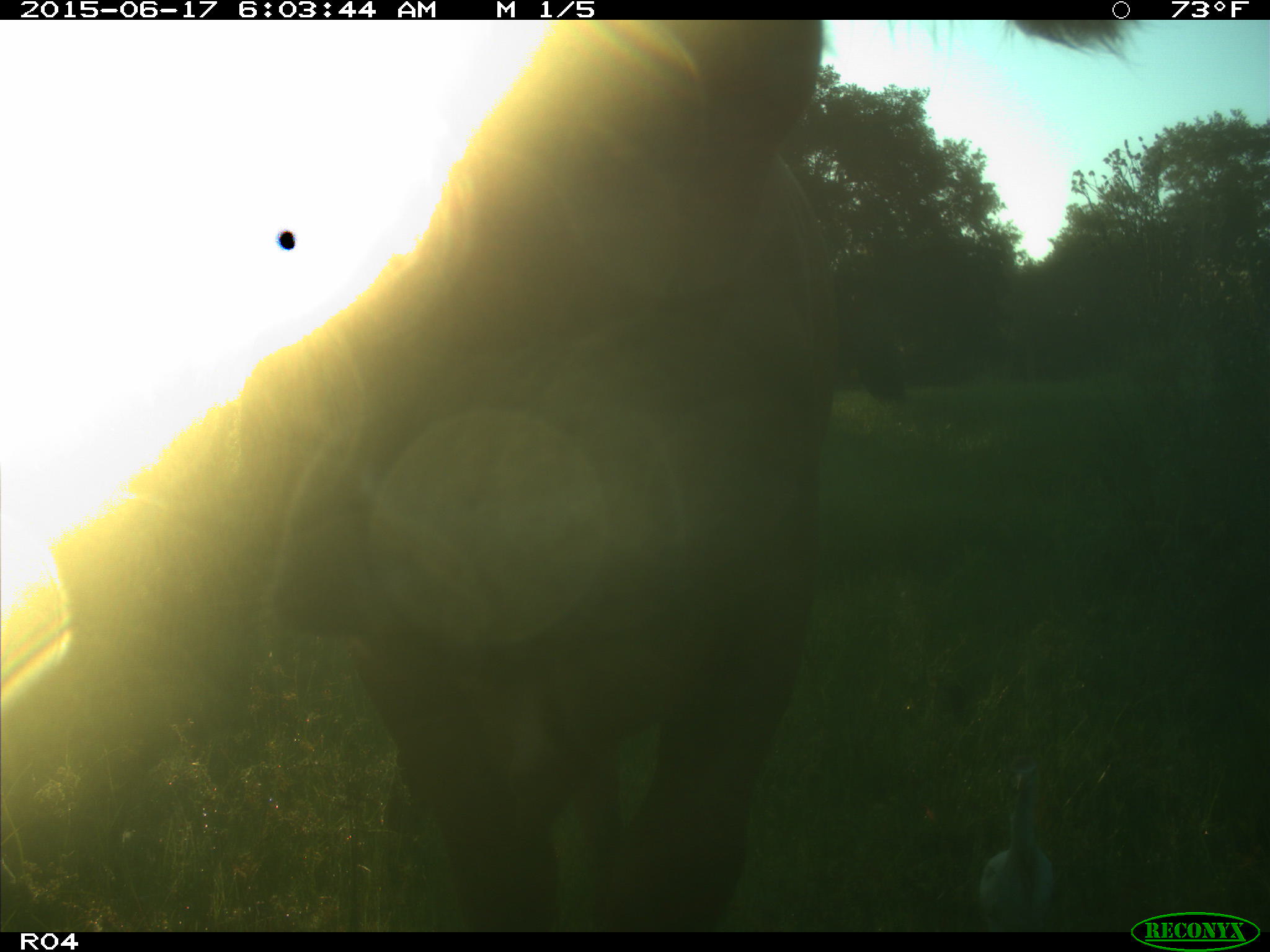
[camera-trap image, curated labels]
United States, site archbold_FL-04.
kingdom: Animalia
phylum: Chordata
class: Mammalia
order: Artiodactyla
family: Bovidae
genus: Bos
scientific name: Bos taurus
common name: domestic cow